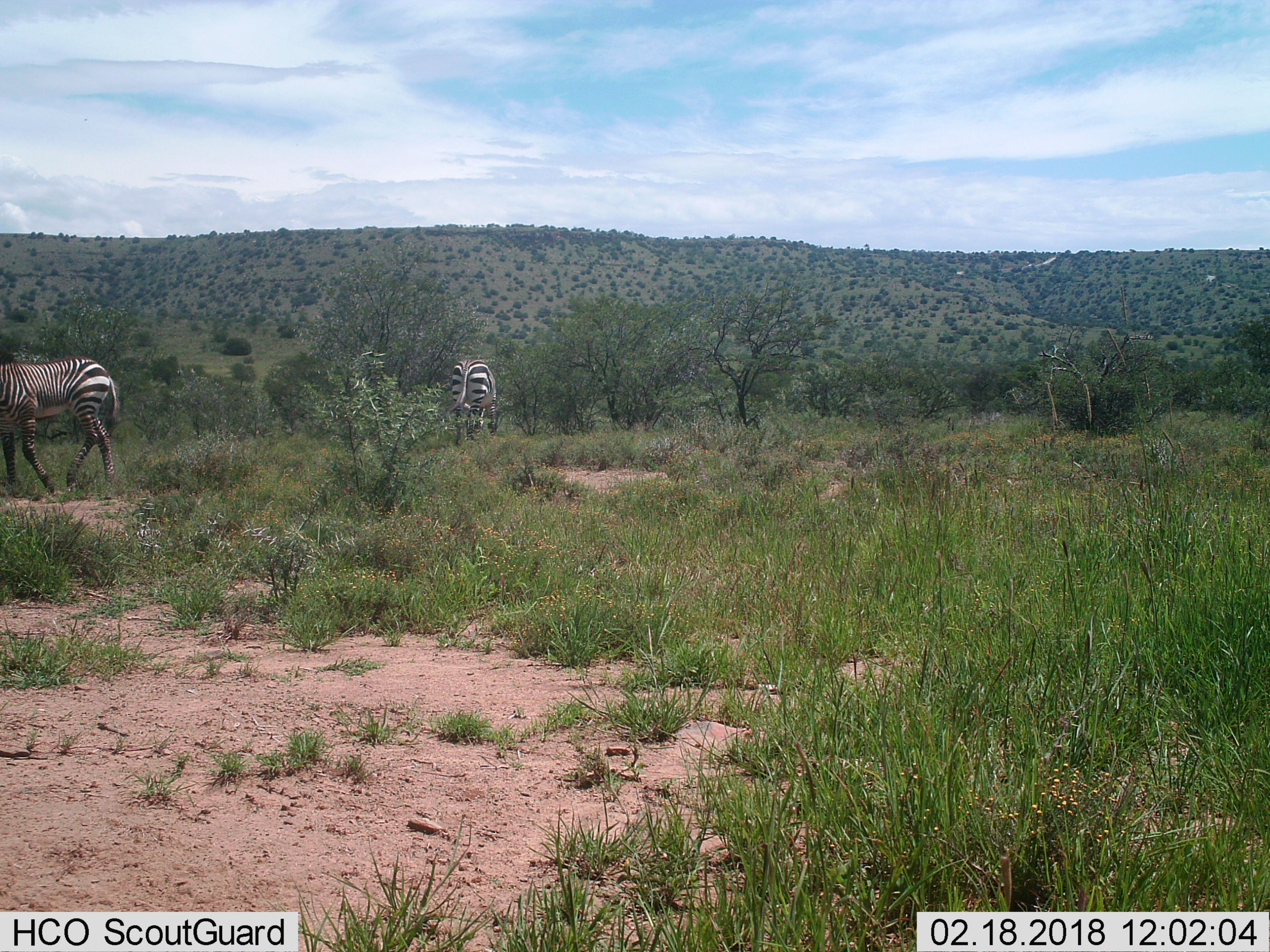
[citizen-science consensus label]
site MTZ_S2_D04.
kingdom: Animalia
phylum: Chordata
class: Mammalia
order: Perissodactyla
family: Equidae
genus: Equus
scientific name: Equus zebra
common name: mountain zebra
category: zebramountain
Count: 2.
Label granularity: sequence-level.